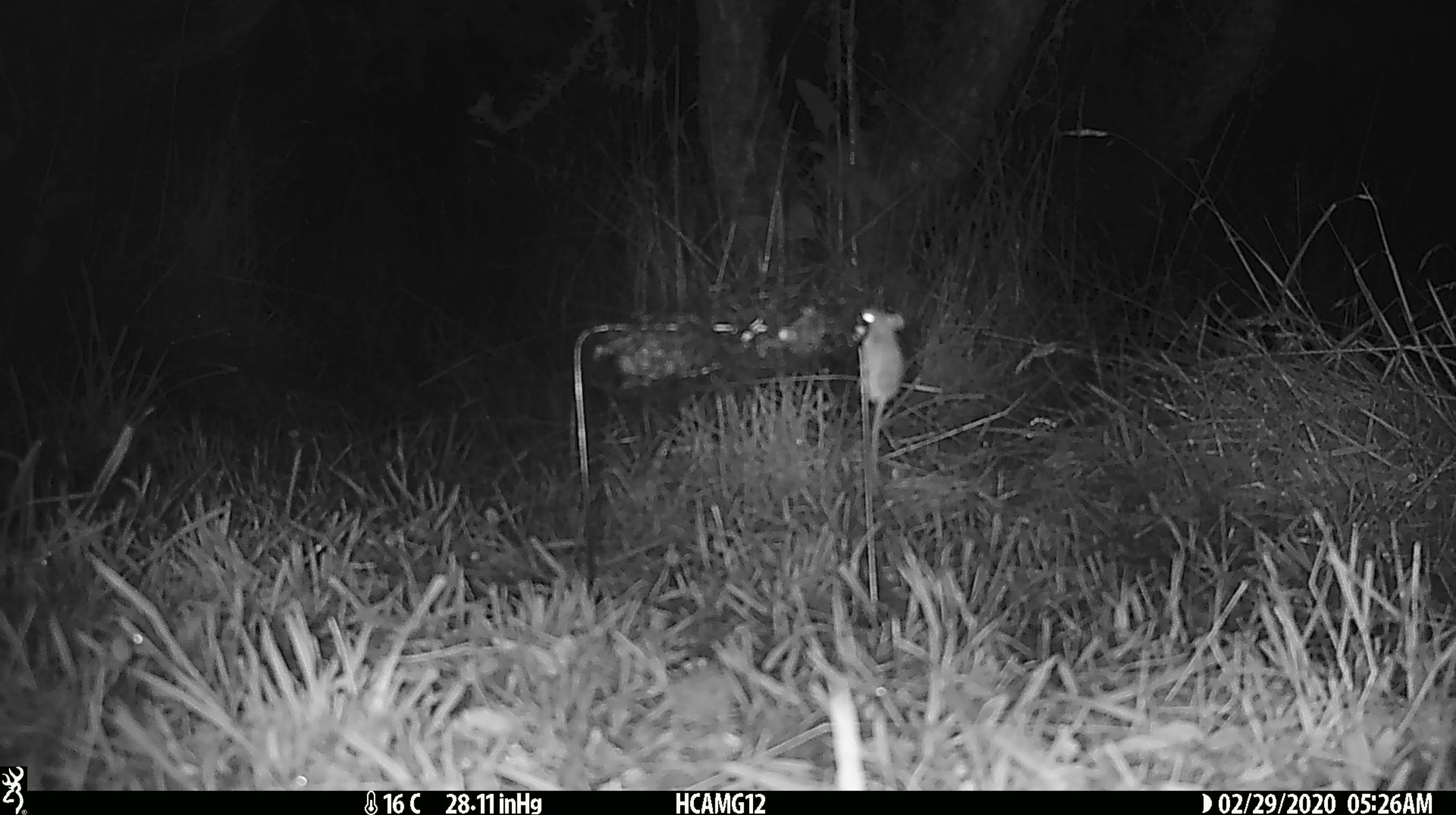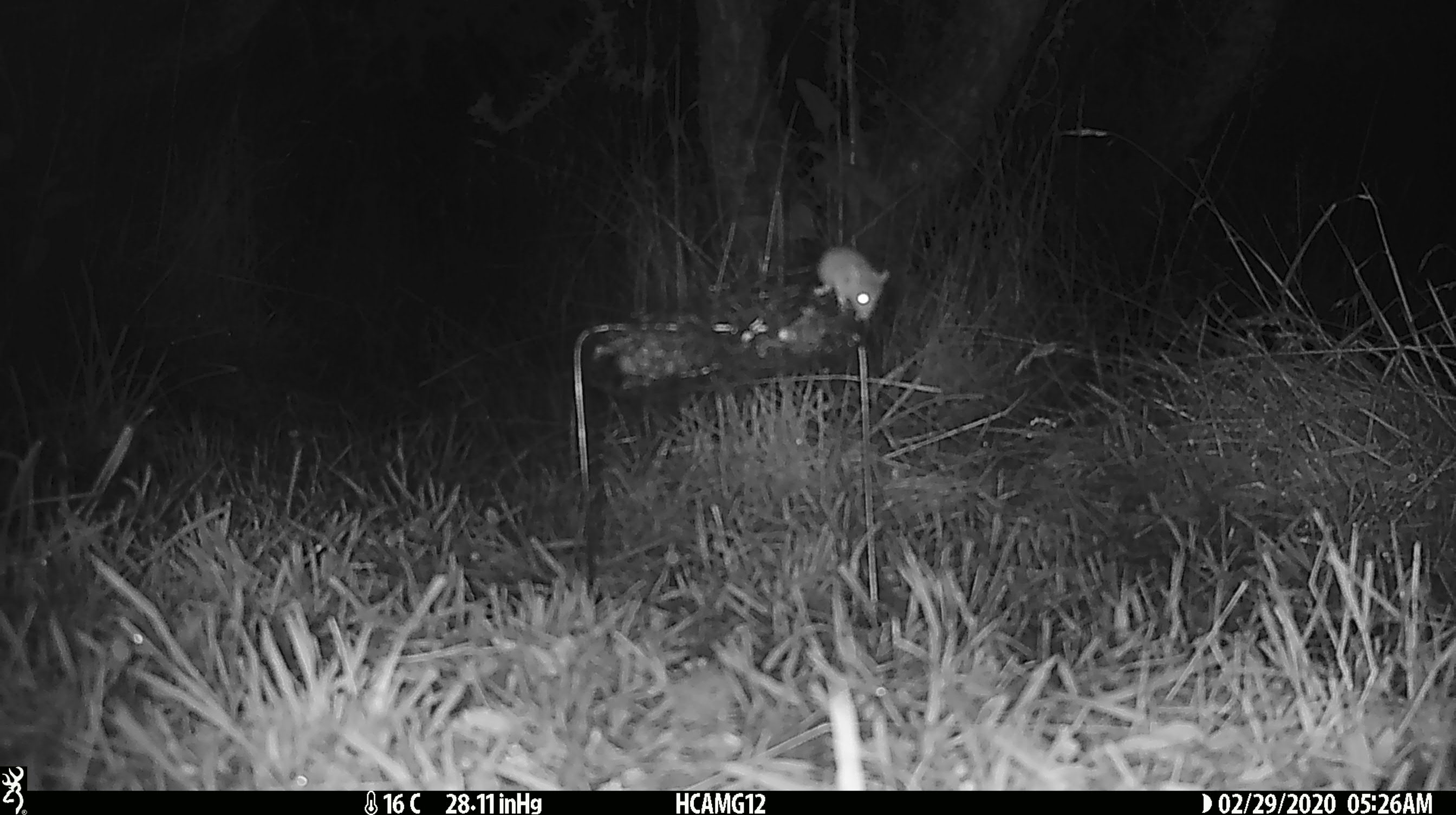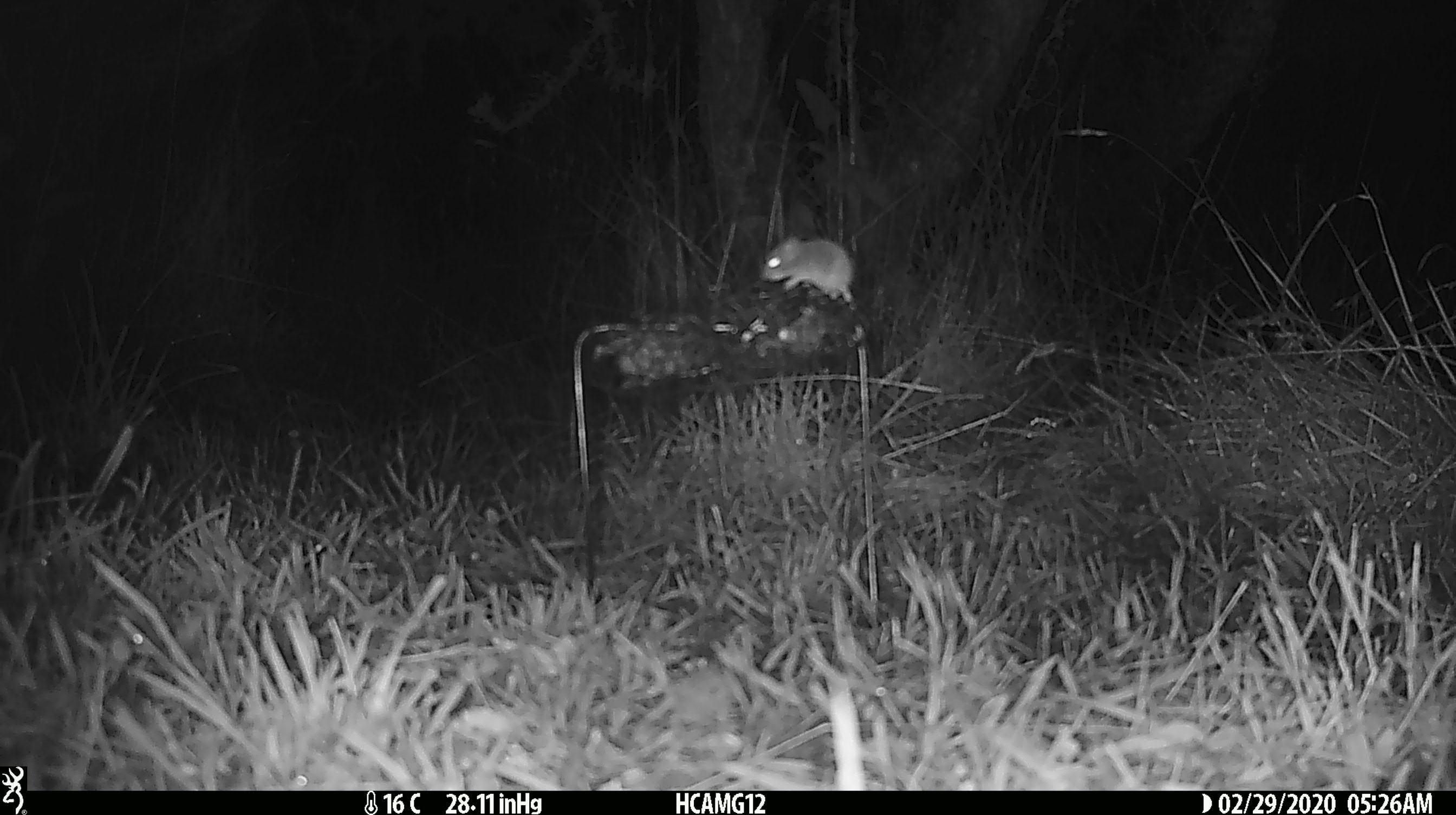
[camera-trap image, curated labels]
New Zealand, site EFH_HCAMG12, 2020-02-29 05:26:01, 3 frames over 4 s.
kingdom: Animalia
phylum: Chordata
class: Mammalia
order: Rodentia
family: Muridae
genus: Mus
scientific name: Mus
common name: mouse